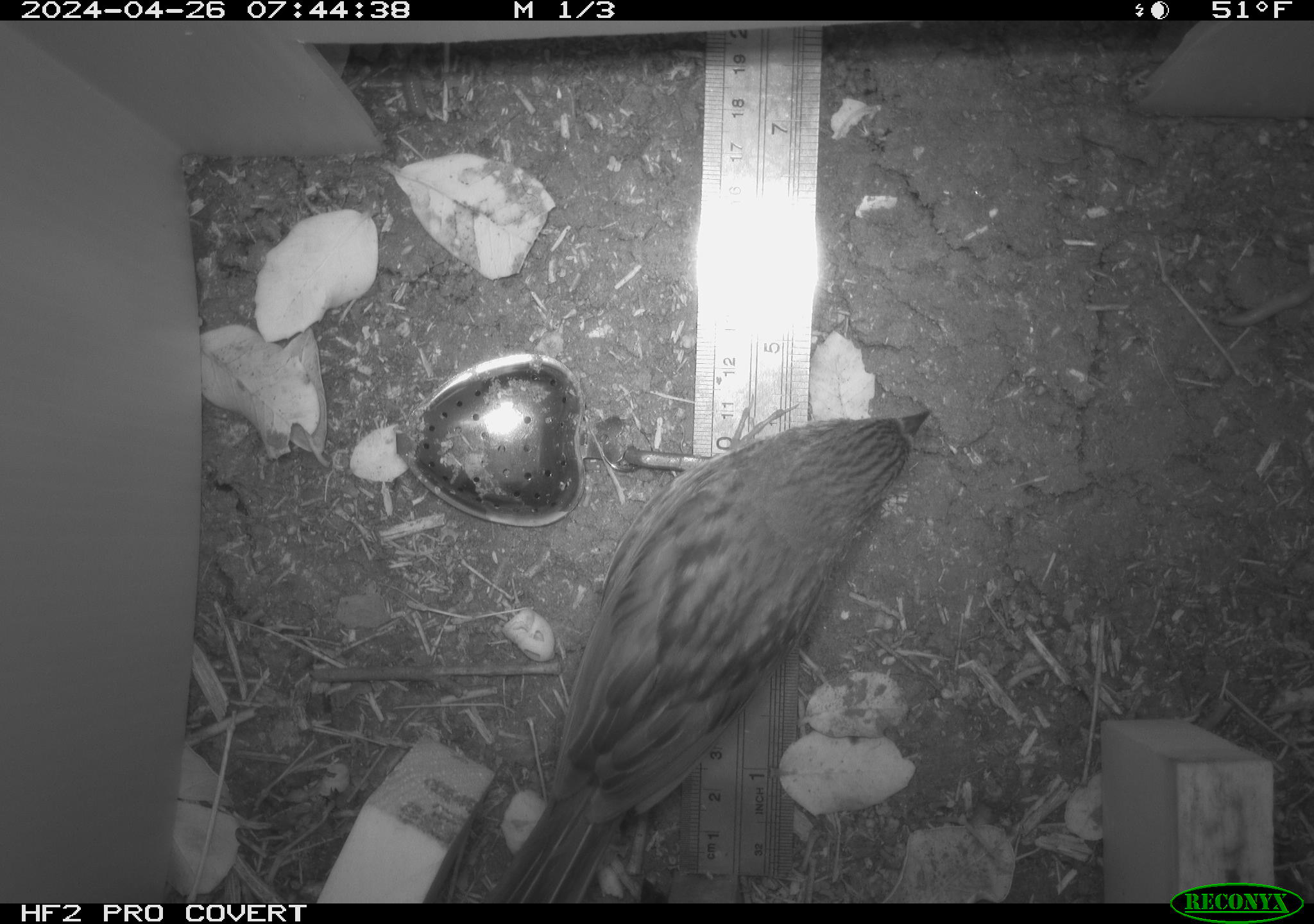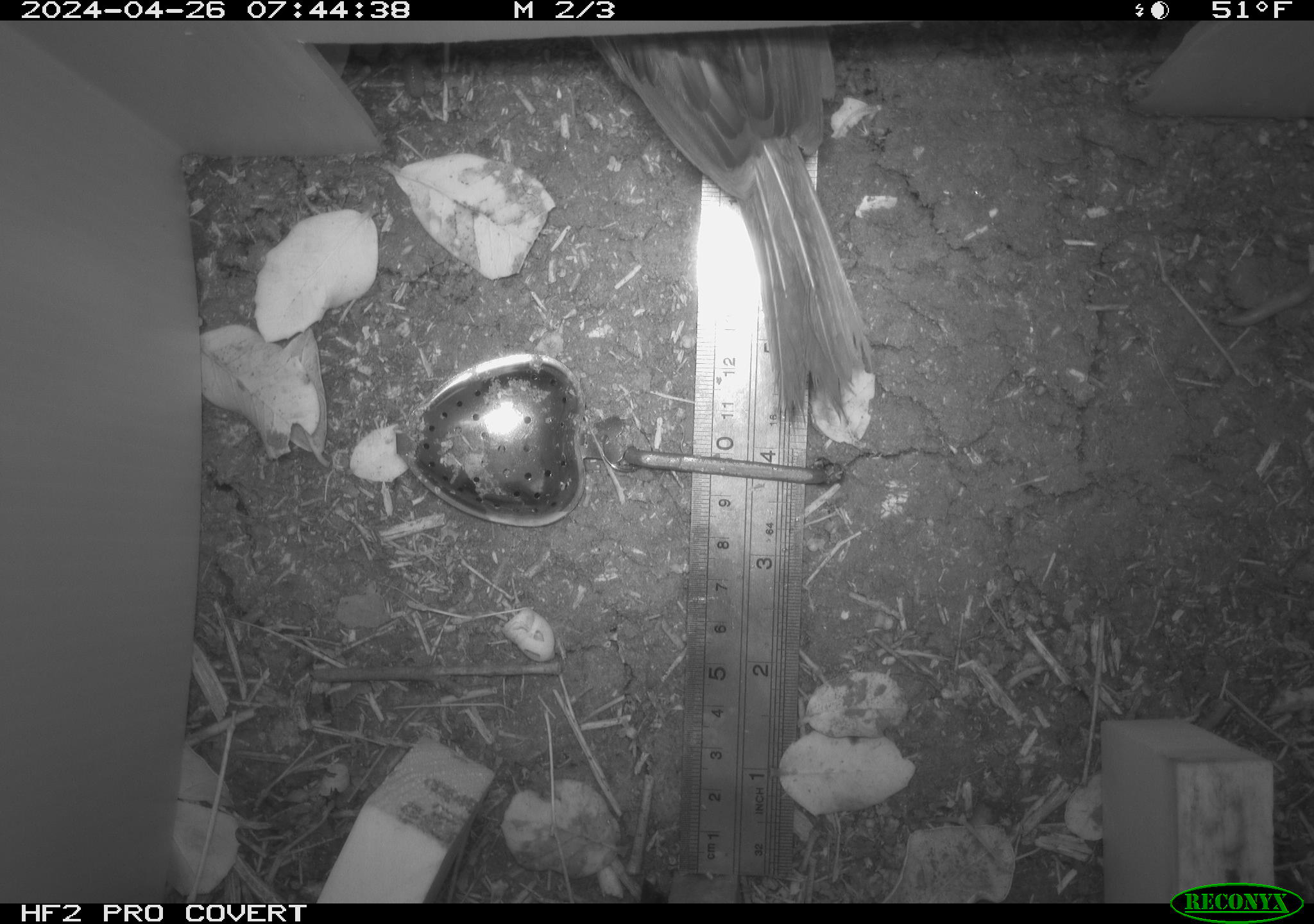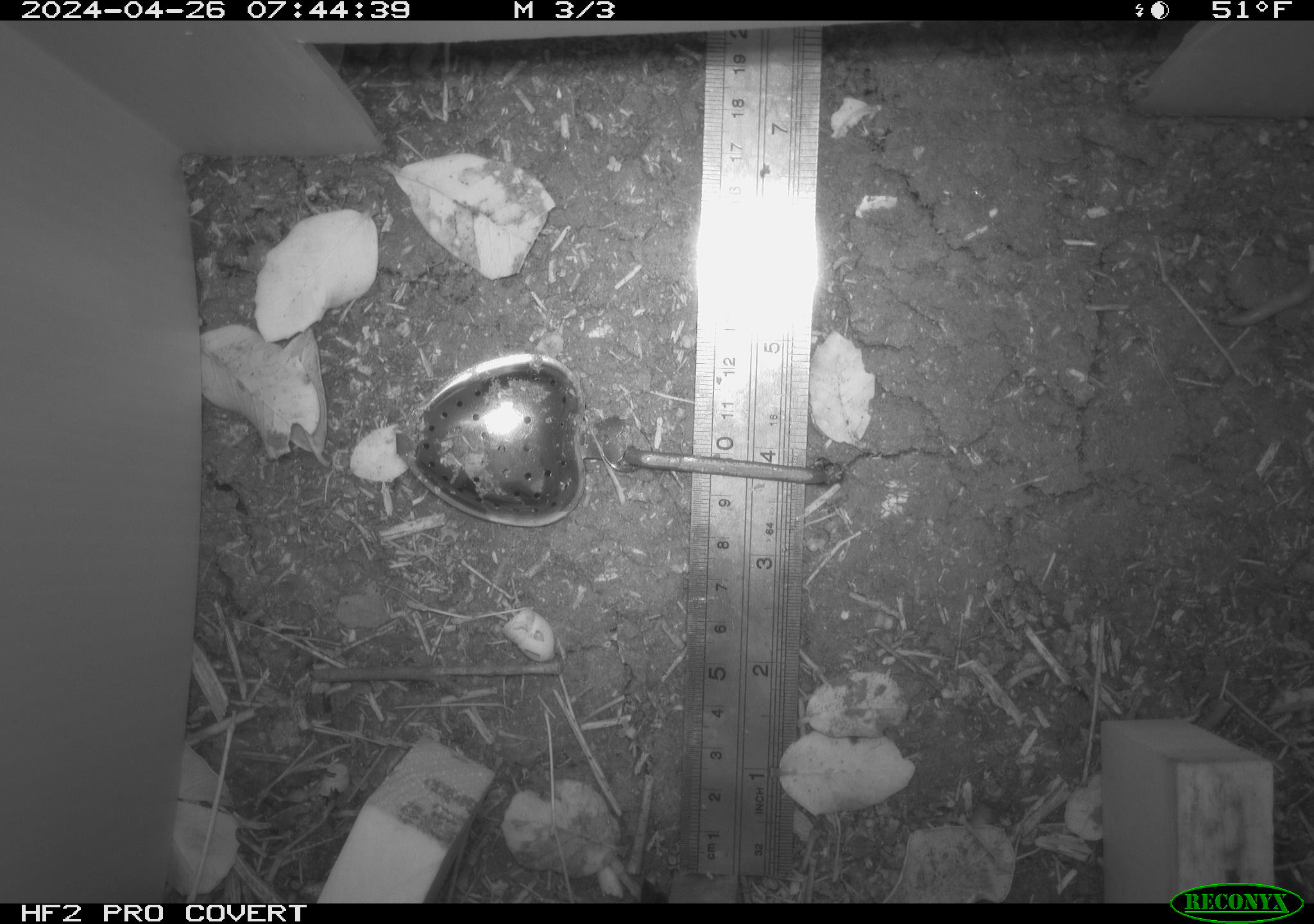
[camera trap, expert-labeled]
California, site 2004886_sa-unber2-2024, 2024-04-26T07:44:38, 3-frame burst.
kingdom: Animalia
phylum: Chordata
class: Aves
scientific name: Aves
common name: bird